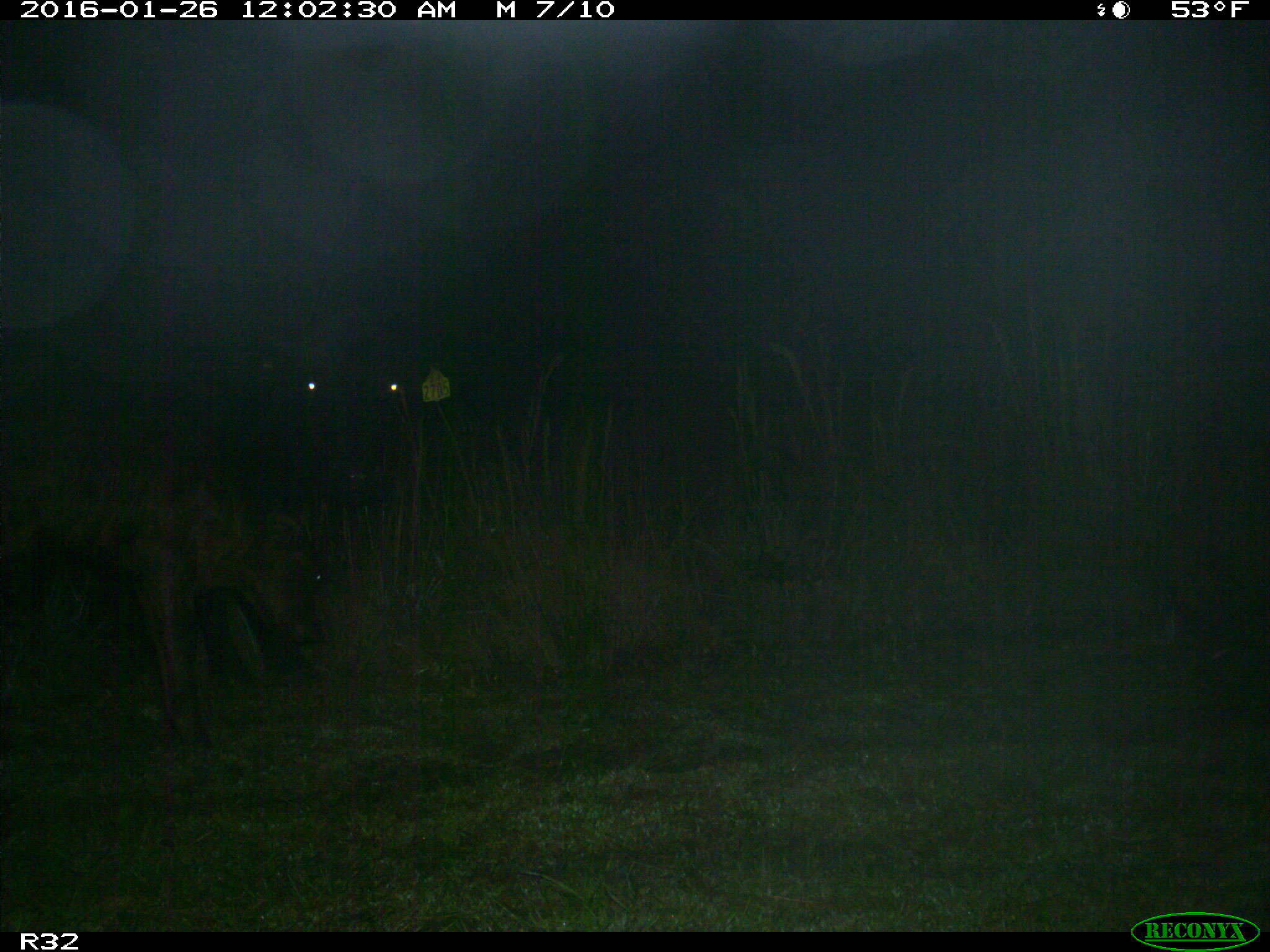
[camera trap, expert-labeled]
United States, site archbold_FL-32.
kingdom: Animalia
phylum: Chordata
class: Mammalia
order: Artiodactyla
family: Bovidae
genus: Bos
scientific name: Bos taurus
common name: domestic cow